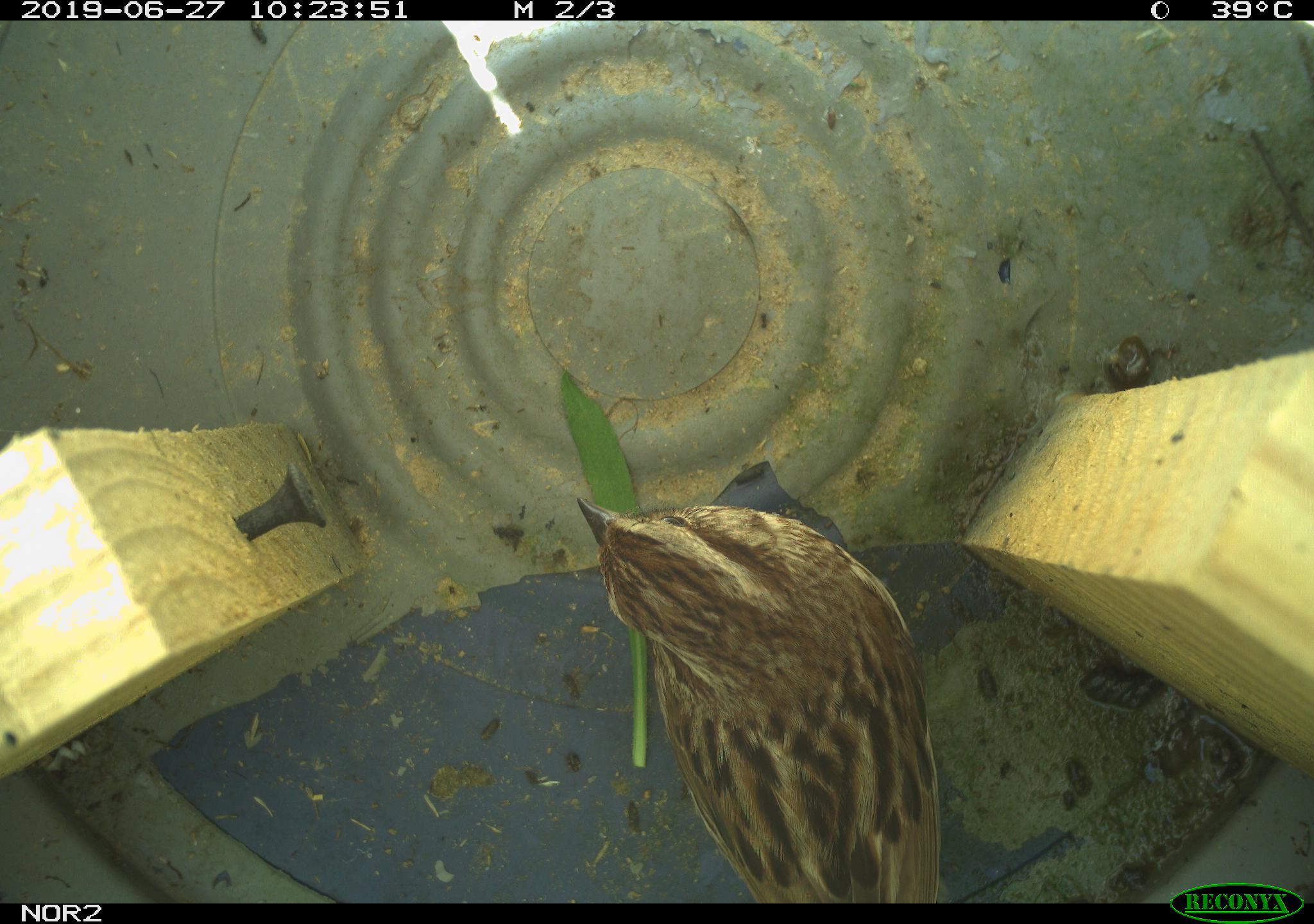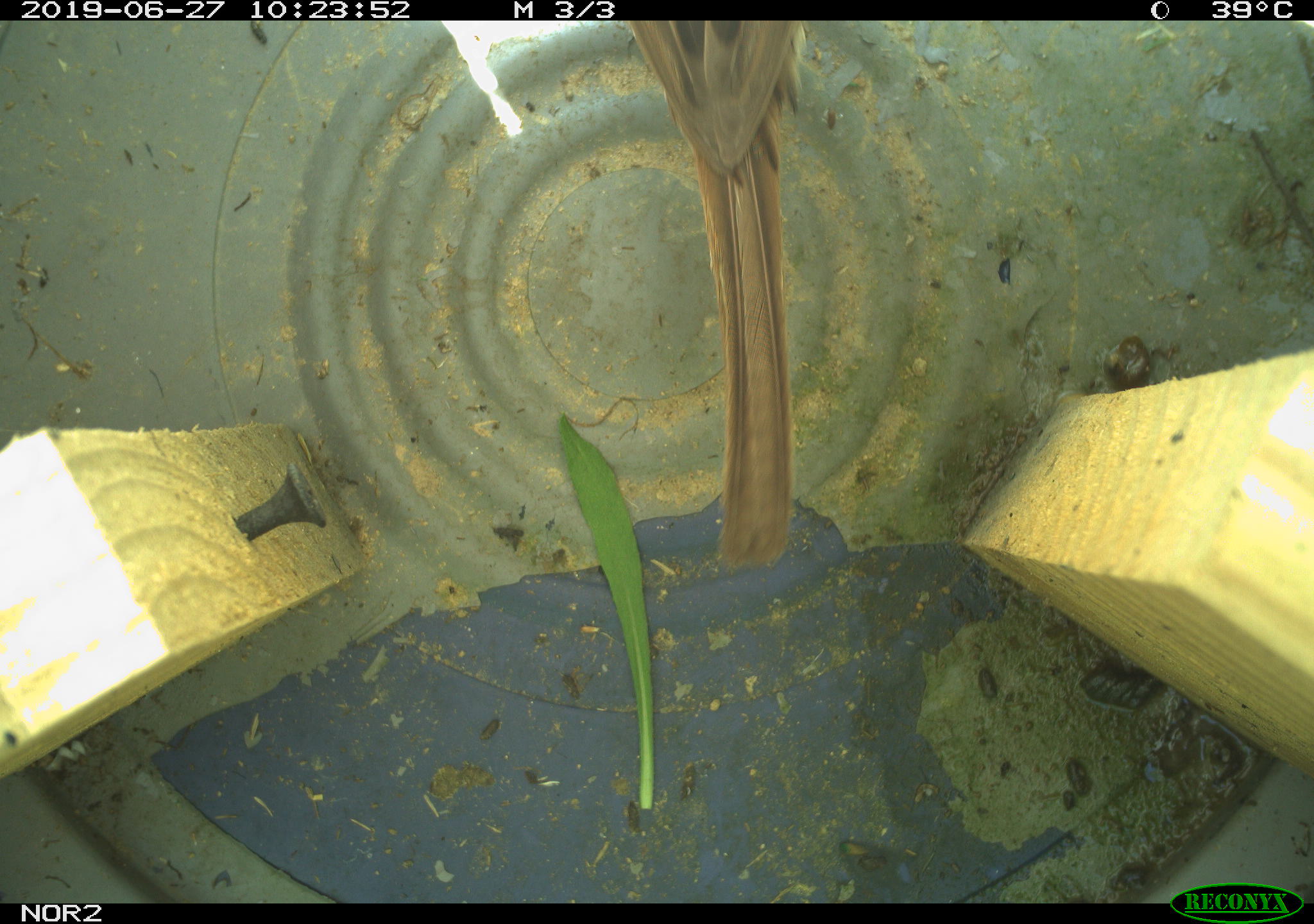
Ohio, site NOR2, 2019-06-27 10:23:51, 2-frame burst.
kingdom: Animalia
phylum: Chordata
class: Aves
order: Passeriformes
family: Passerellidae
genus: Melospiza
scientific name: Melospiza melodia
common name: song sparrow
Song sparrow (Melospiza melodia).